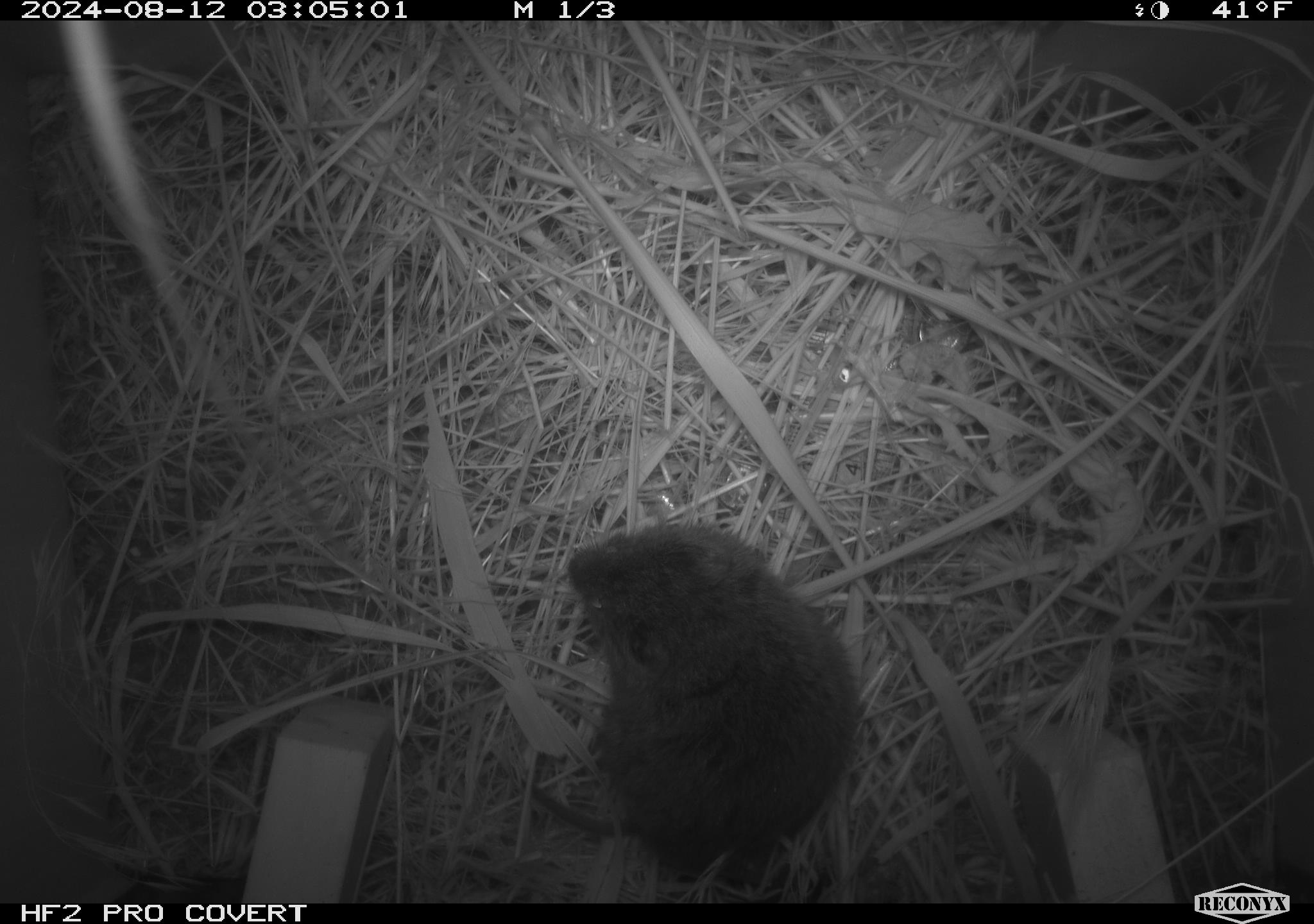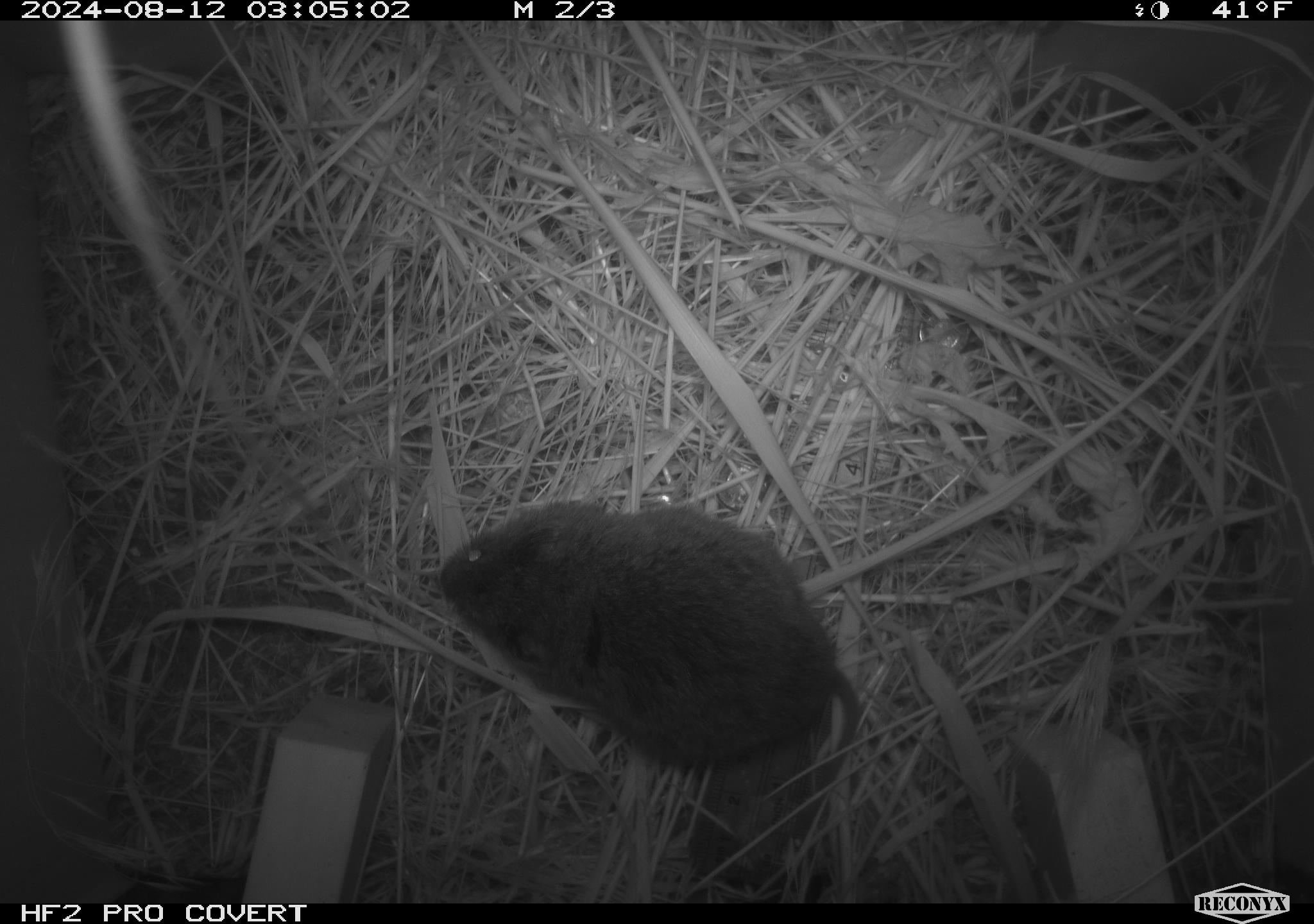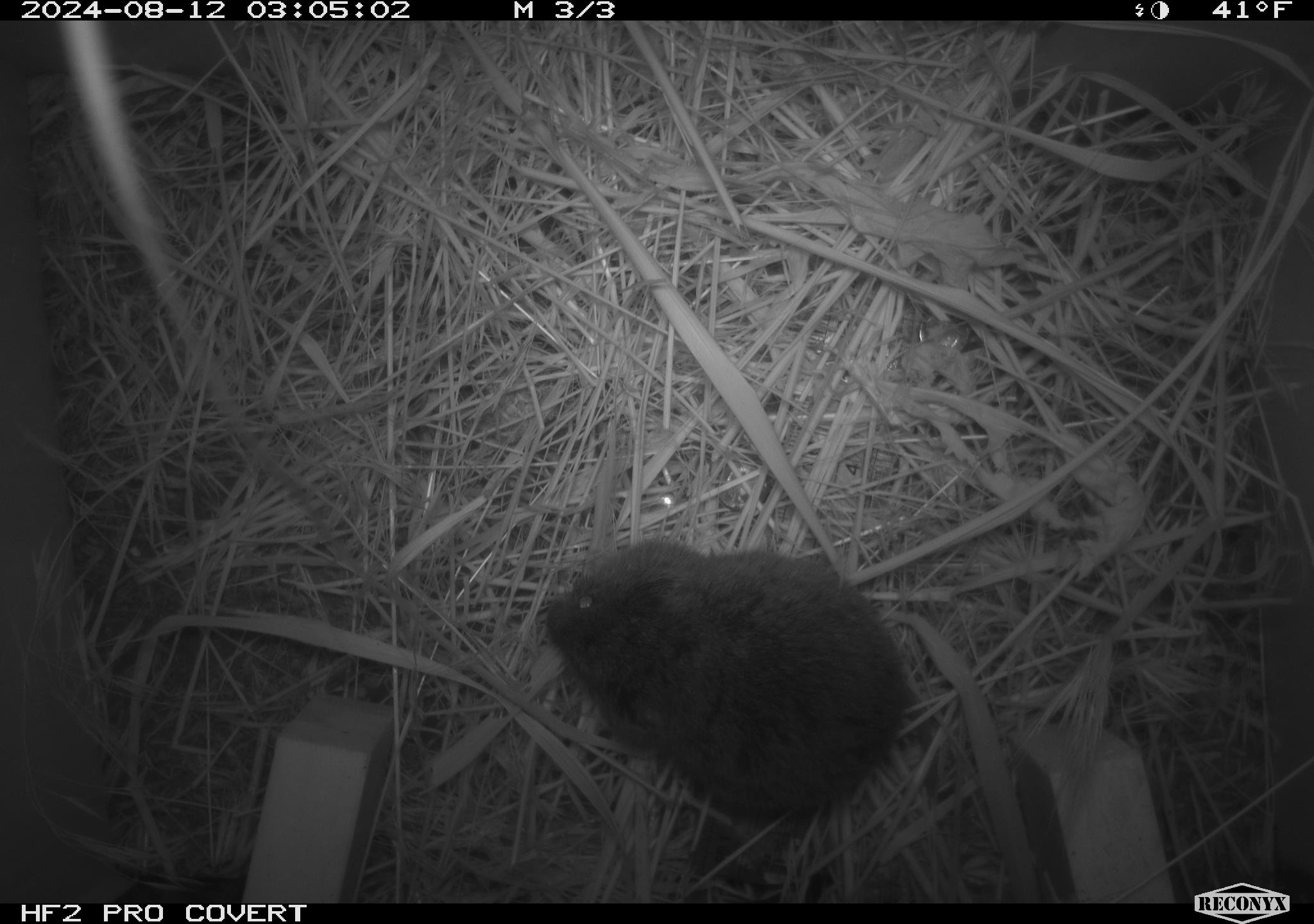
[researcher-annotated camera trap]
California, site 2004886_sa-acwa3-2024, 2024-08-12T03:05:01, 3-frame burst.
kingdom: Animalia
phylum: Chordata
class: Mammalia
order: Rodentia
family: Cricetidae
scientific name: Arvicolinae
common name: voles, lemmings, and muskrats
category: arvicolinae subfamily